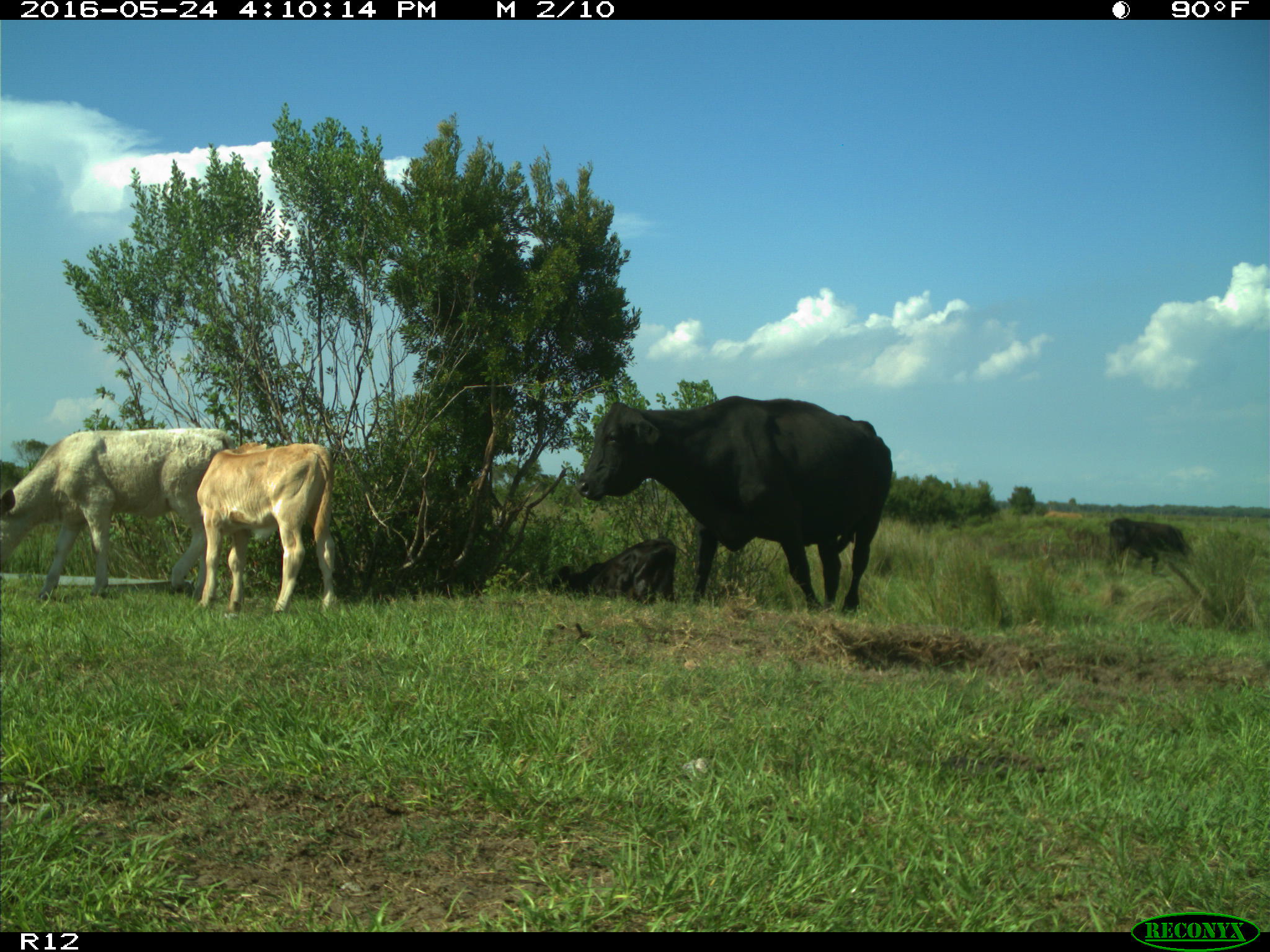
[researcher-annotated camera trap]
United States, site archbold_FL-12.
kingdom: Animalia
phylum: Chordata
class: Mammalia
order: Artiodactyla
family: Bovidae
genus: Bos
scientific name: Bos taurus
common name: domestic cow